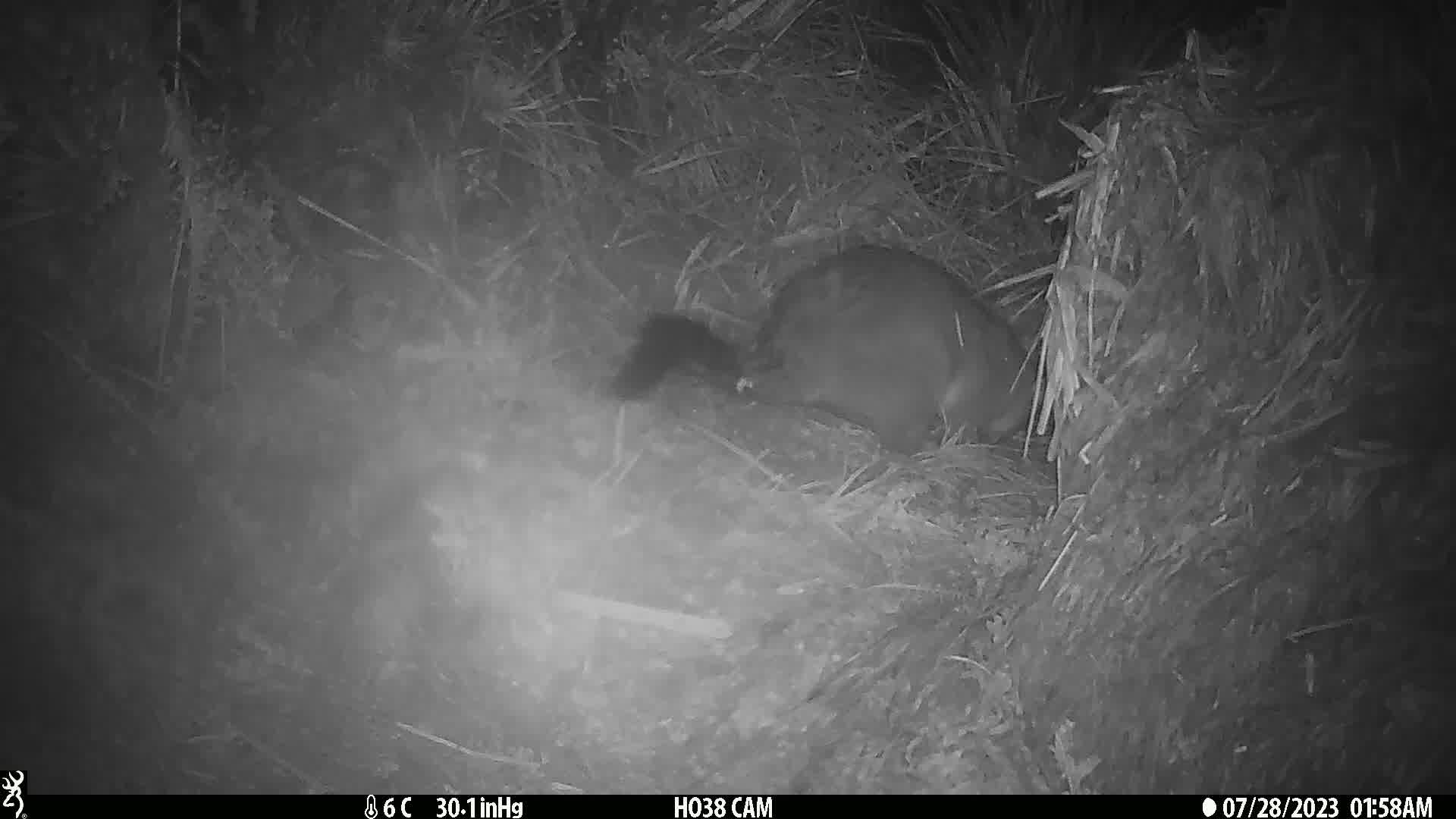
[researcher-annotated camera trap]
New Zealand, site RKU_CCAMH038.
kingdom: Animalia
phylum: Chordata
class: Mammalia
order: Diprotodontia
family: Phalangeridae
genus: Trichosurus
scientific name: Trichosurus vulpecula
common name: common brushtail possum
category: possum